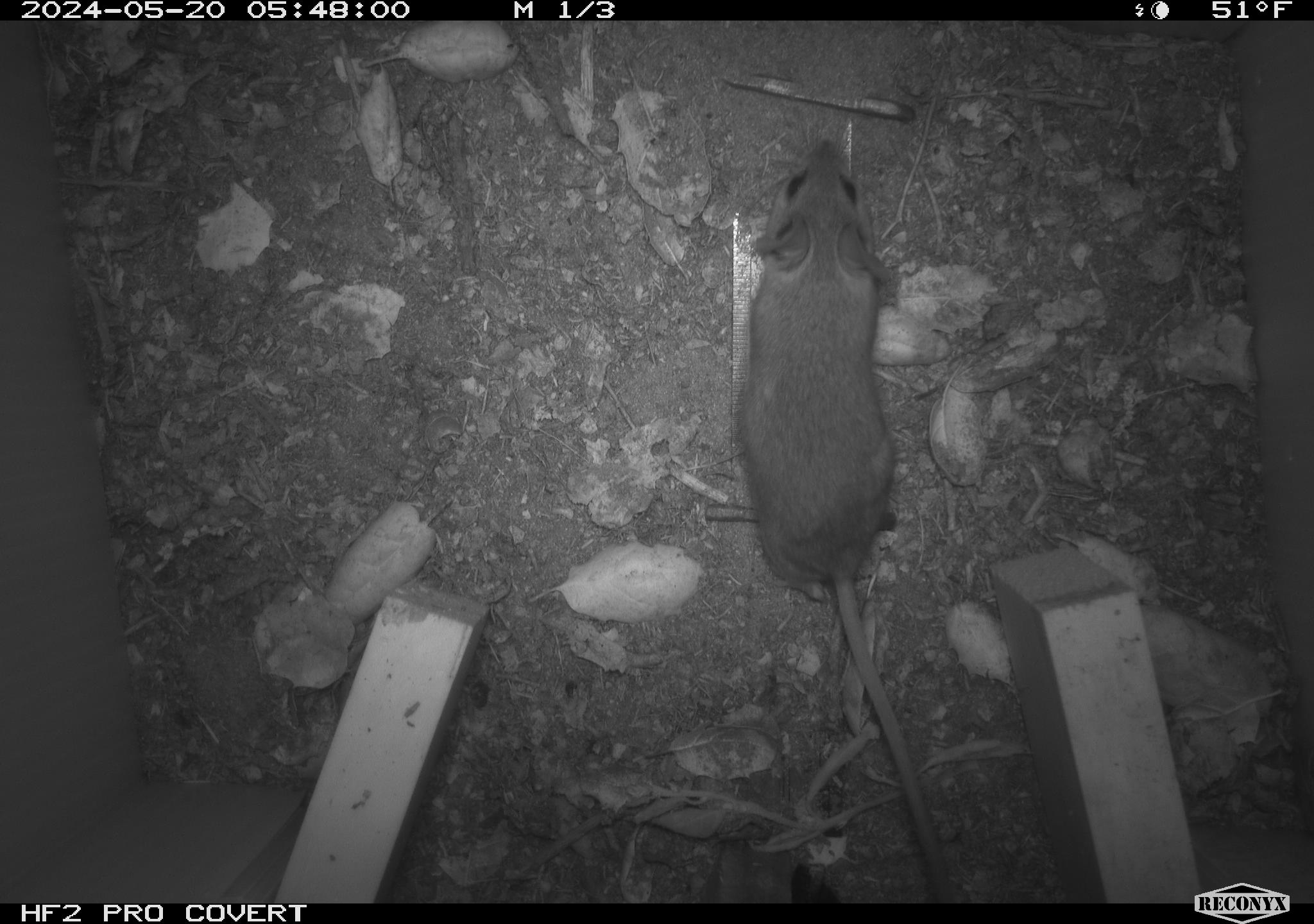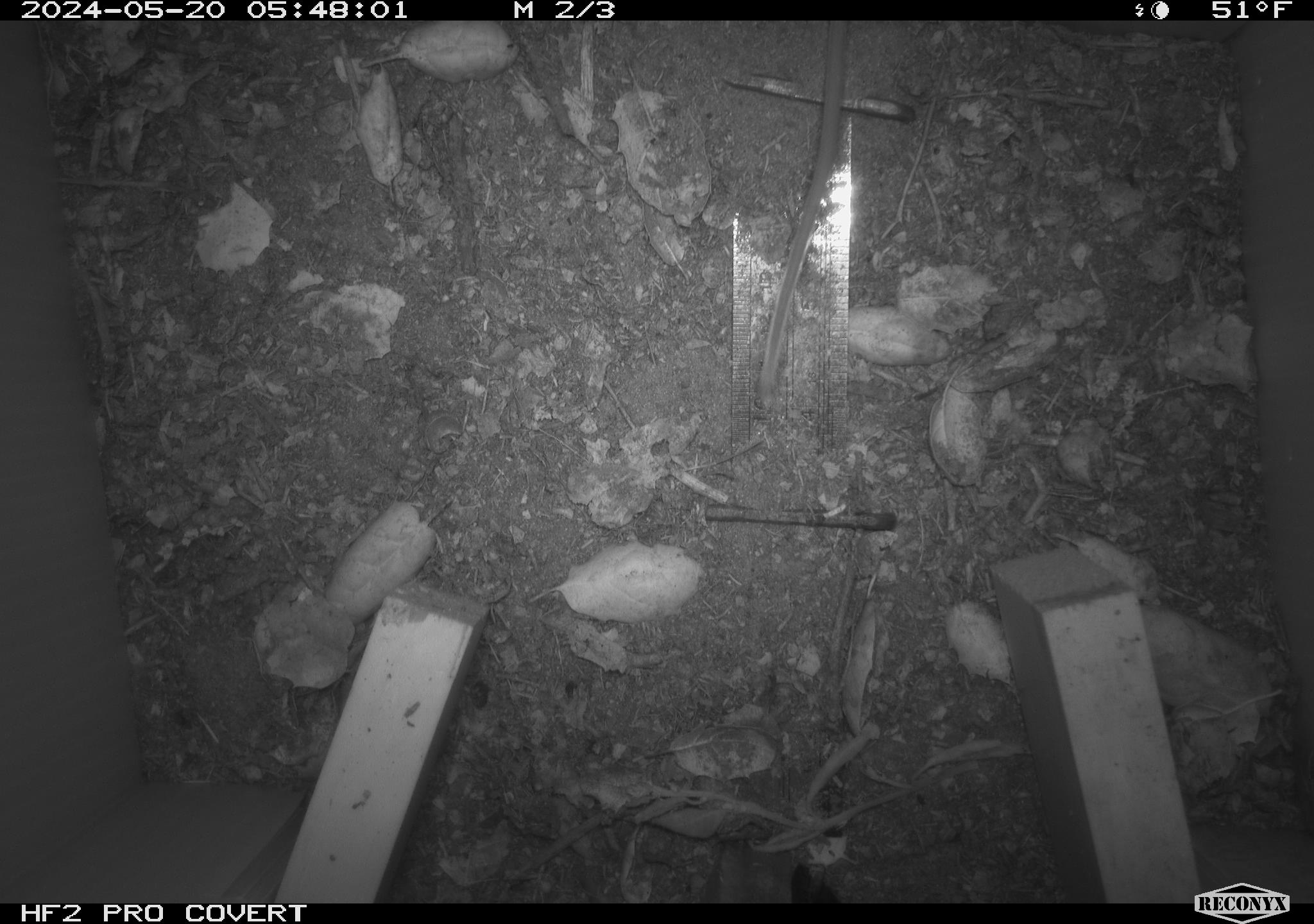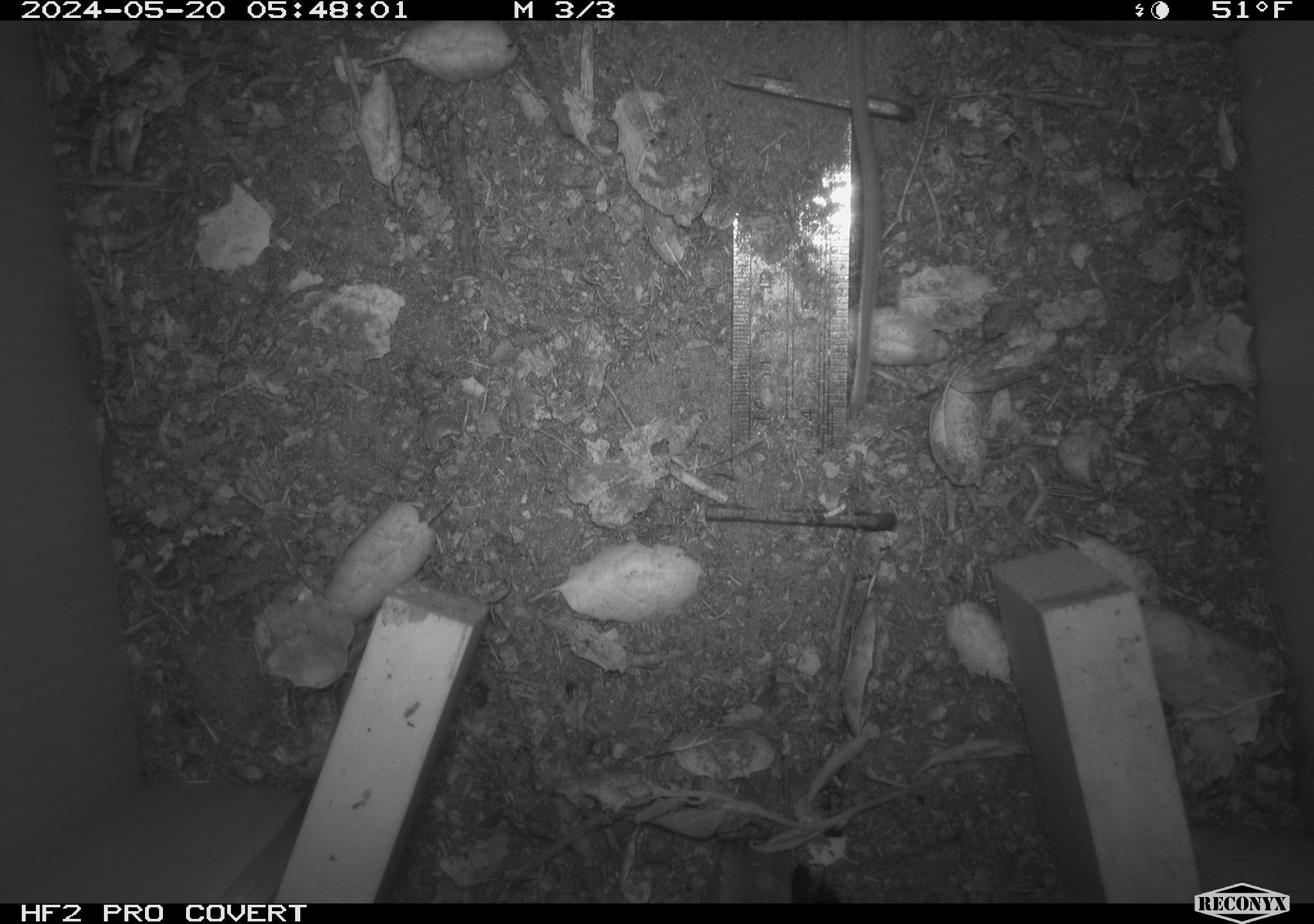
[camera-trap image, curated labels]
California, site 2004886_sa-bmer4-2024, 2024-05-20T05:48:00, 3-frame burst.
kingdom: Animalia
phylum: Chordata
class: Mammalia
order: Rodentia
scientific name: Rodentia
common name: mouse species